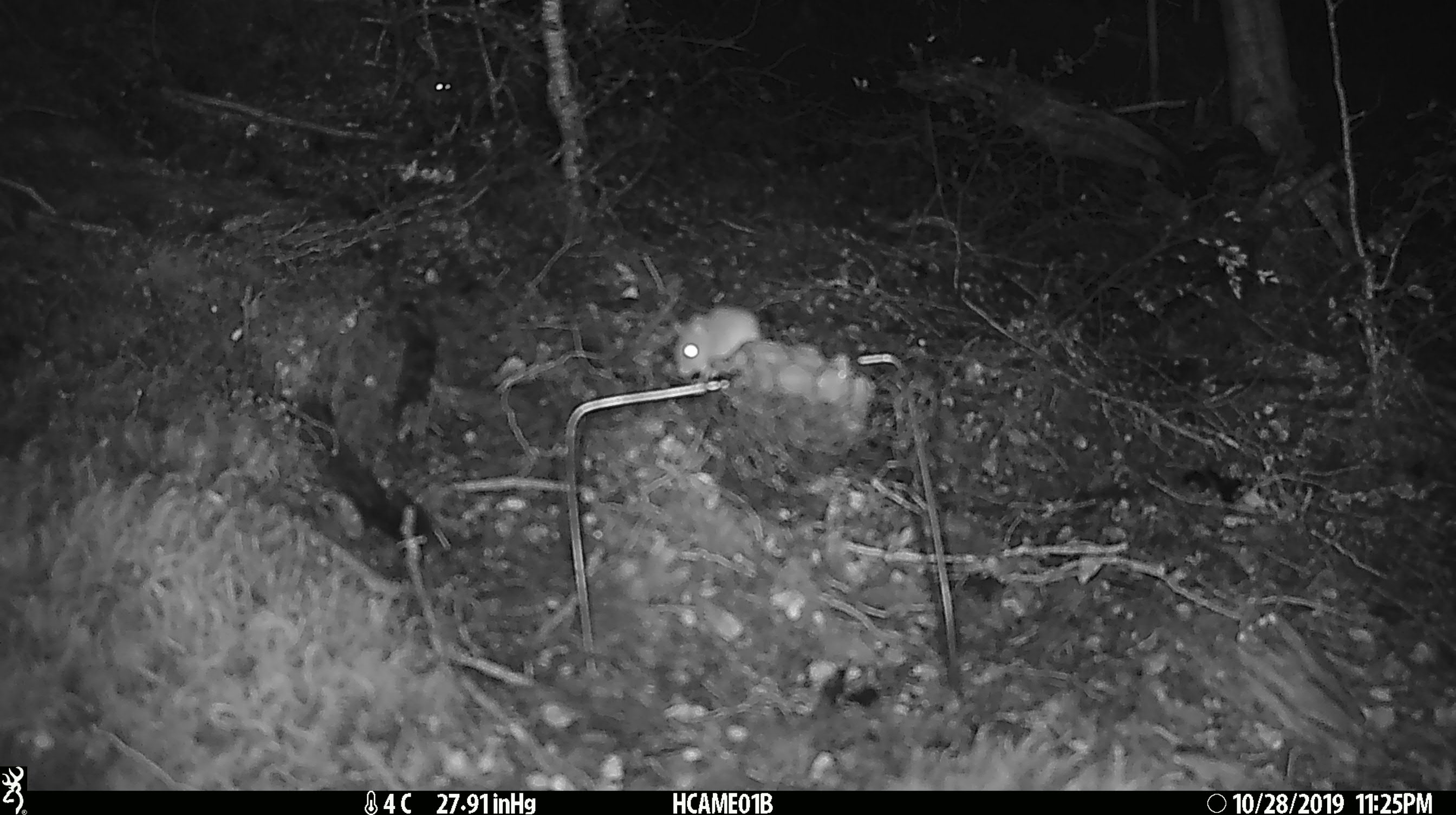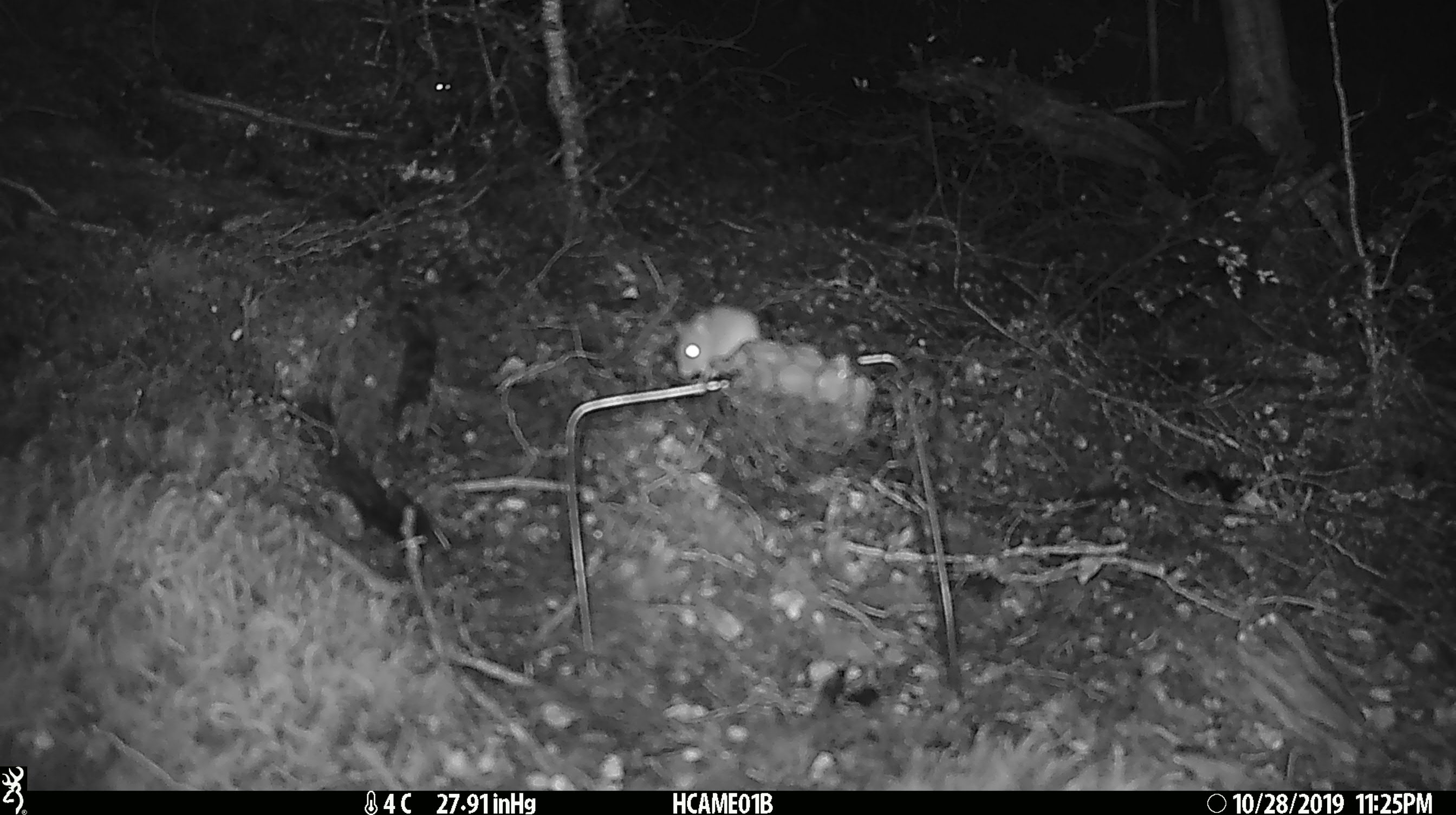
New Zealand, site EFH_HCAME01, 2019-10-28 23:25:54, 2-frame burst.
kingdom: Animalia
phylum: Chordata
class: Mammalia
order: Rodentia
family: Muridae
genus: Mus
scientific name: Mus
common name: mouse